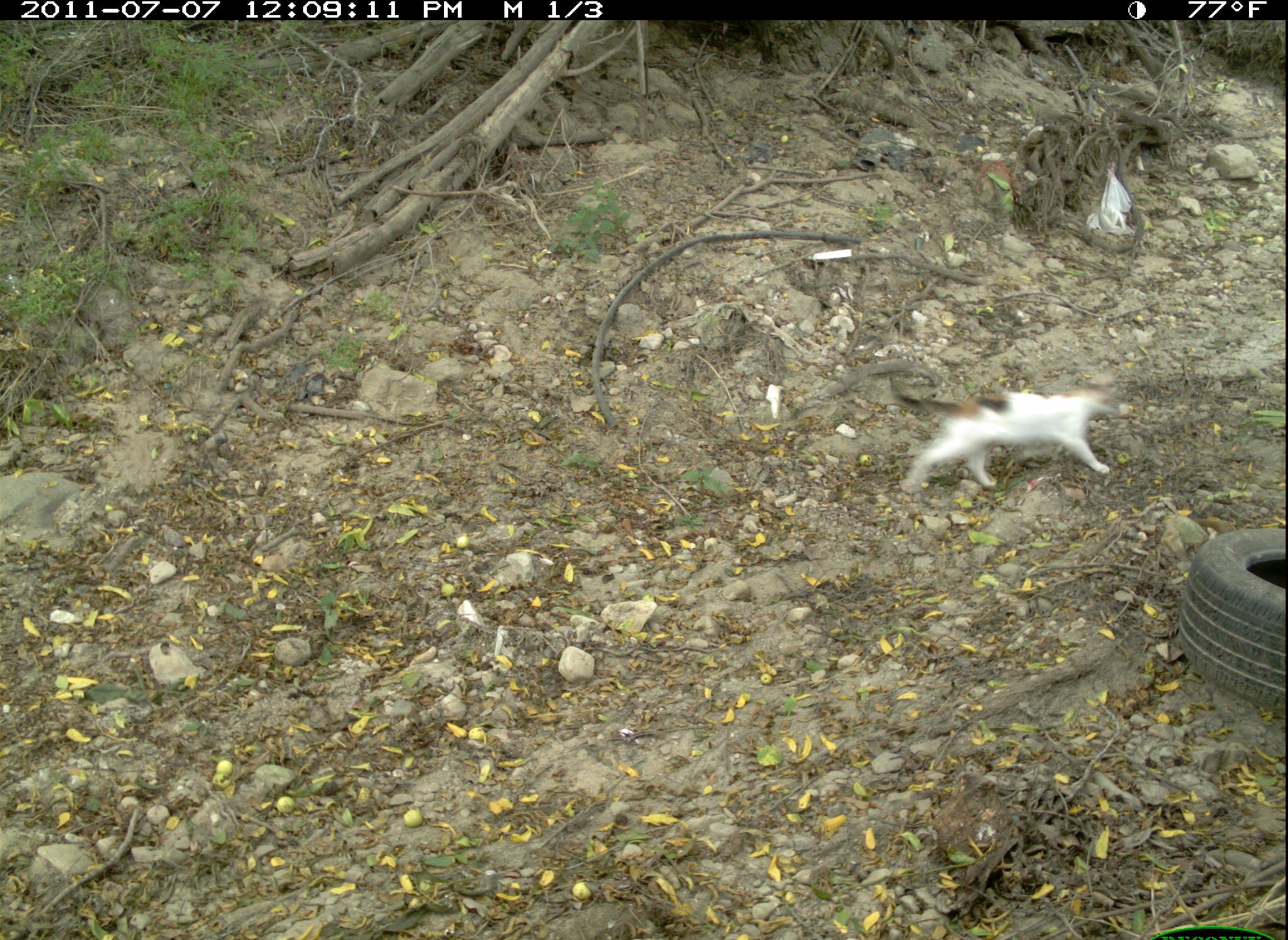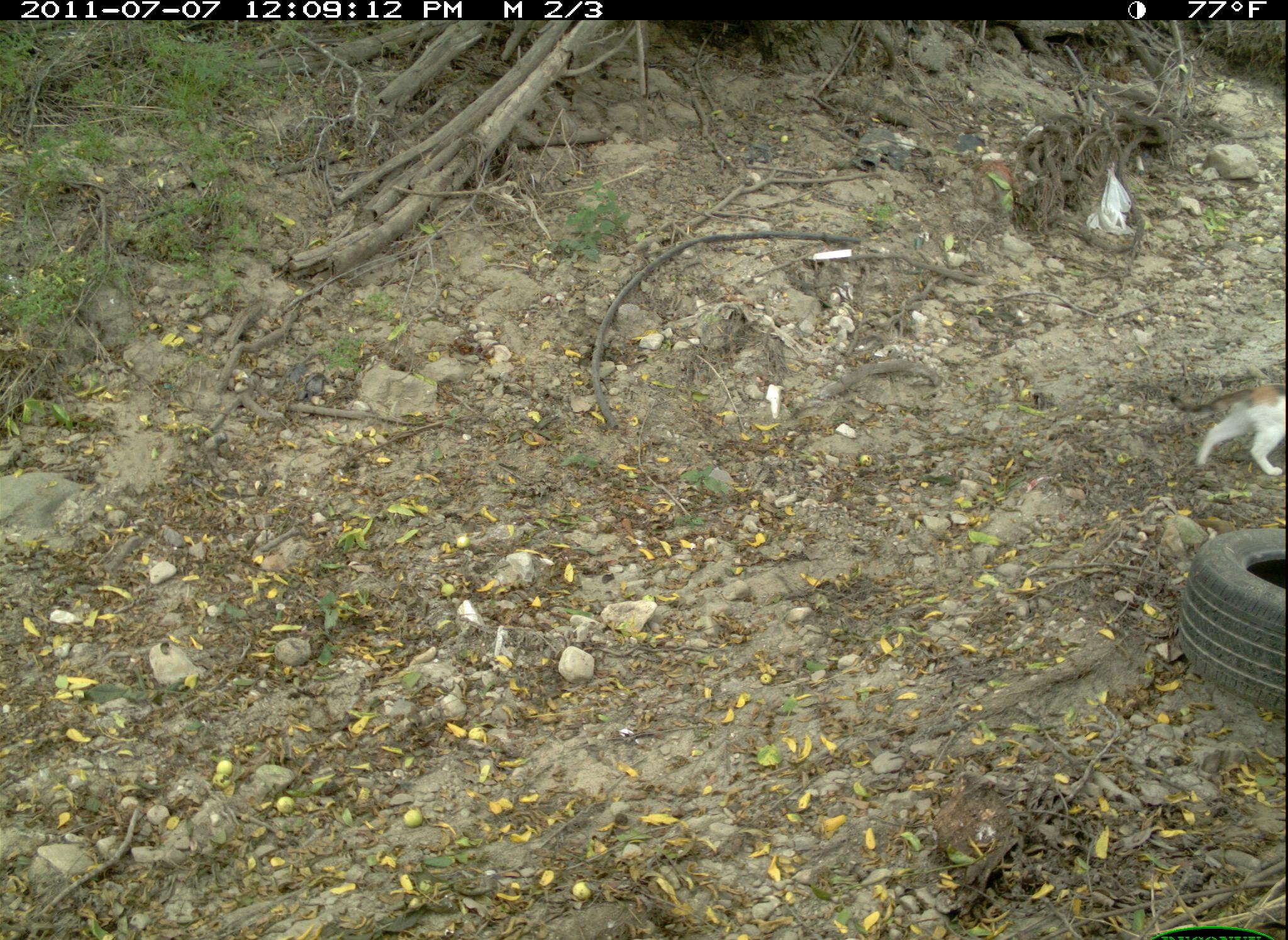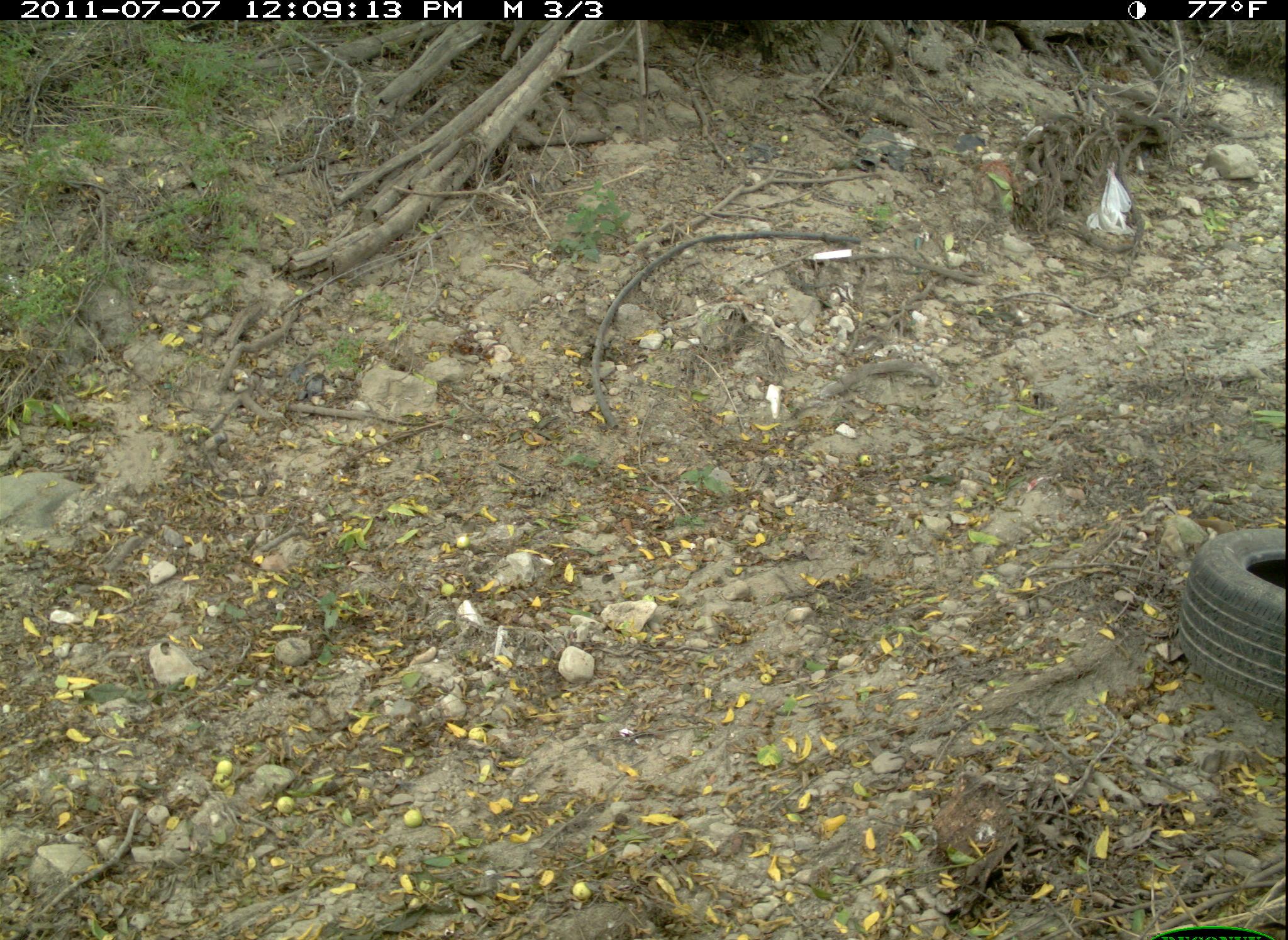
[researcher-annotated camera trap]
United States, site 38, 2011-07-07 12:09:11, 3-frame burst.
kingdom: Animalia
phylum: Chordata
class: Mammalia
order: Carnivora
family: Felidae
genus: Felis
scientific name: Felis catus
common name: cat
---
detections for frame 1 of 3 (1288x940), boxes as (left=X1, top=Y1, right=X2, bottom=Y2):
cat: (left=887, top=372, right=1127, bottom=499)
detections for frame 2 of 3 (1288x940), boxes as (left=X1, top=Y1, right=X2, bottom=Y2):
cat: (left=1191, top=380, right=1285, bottom=482)